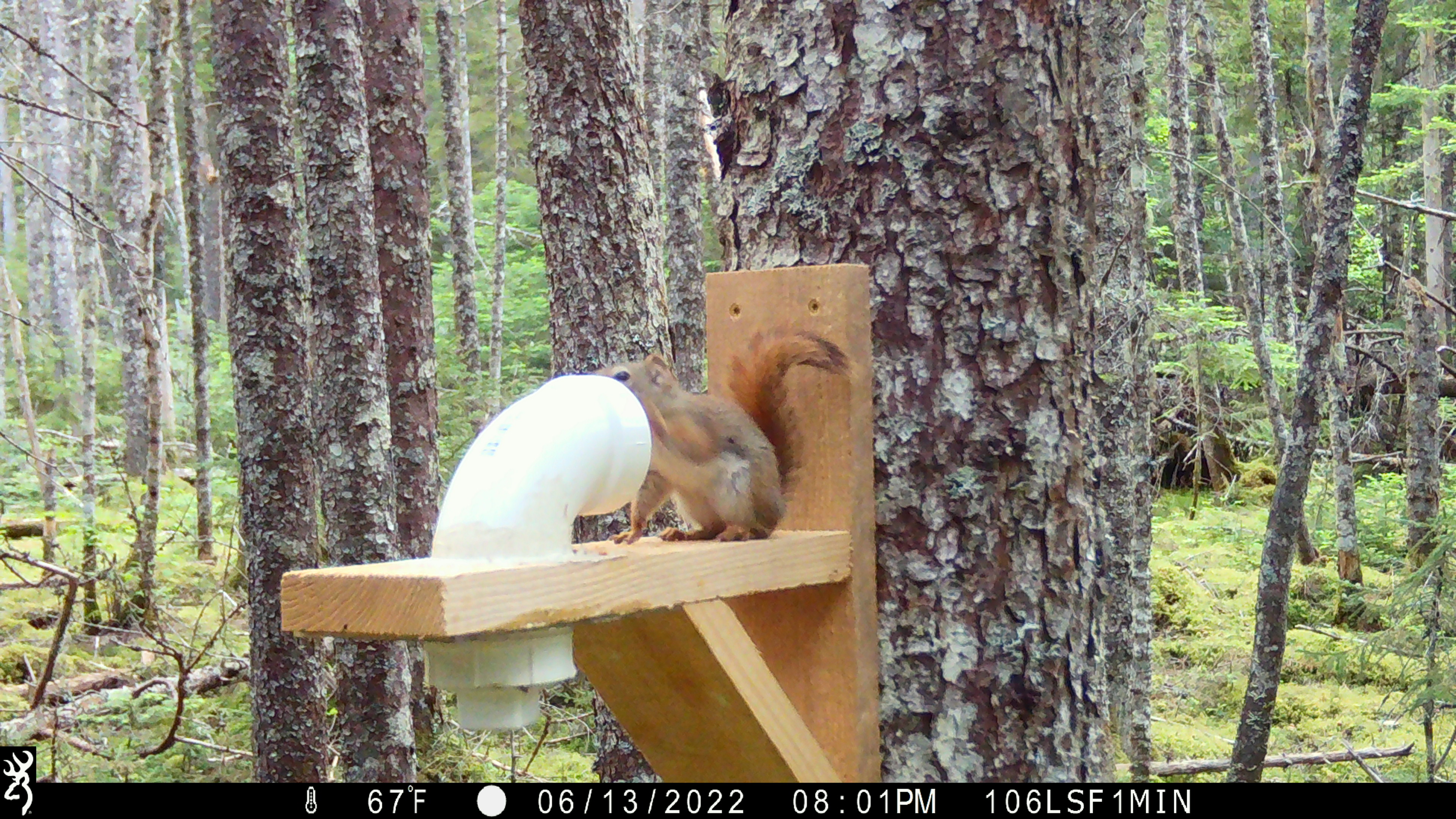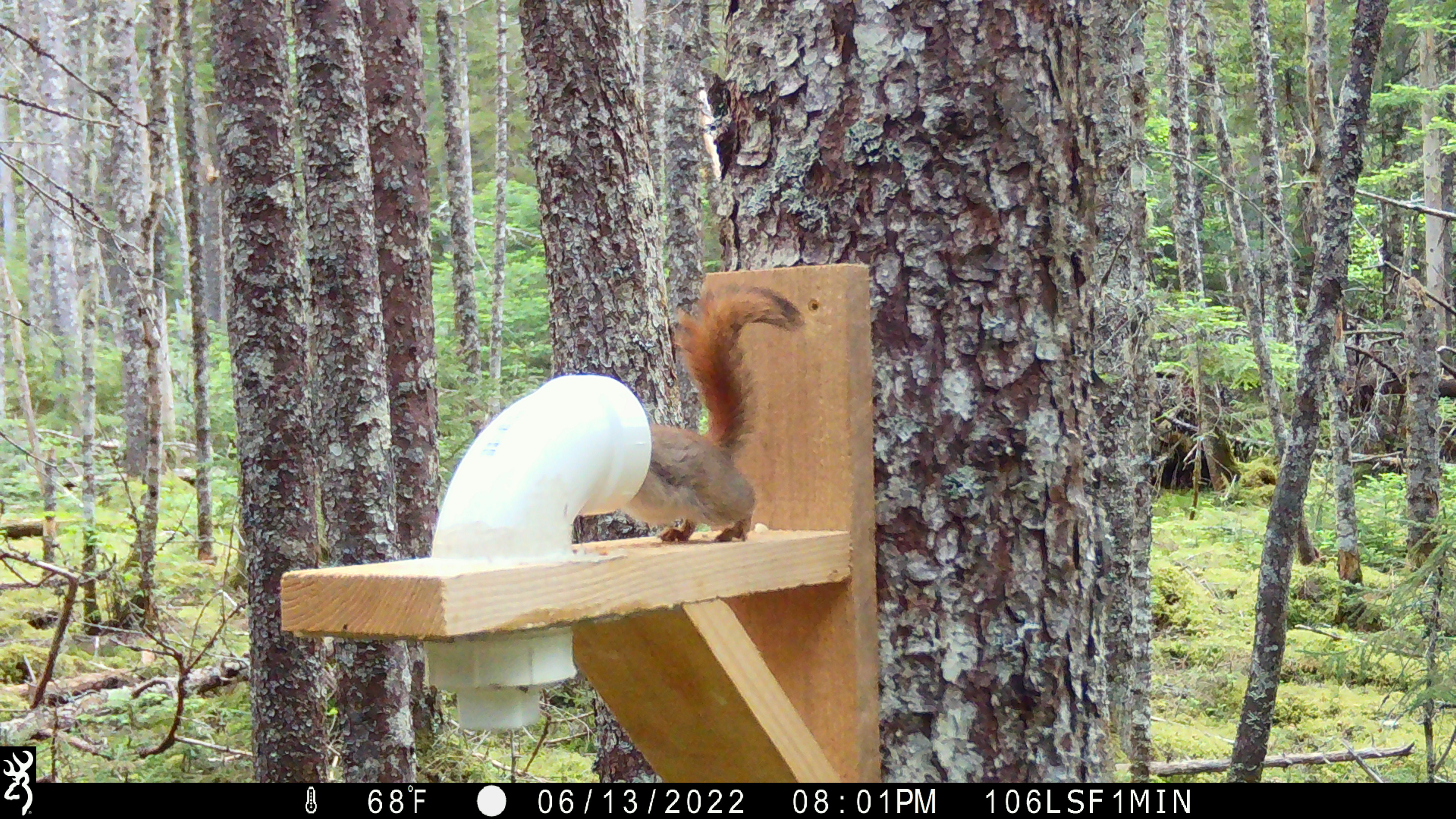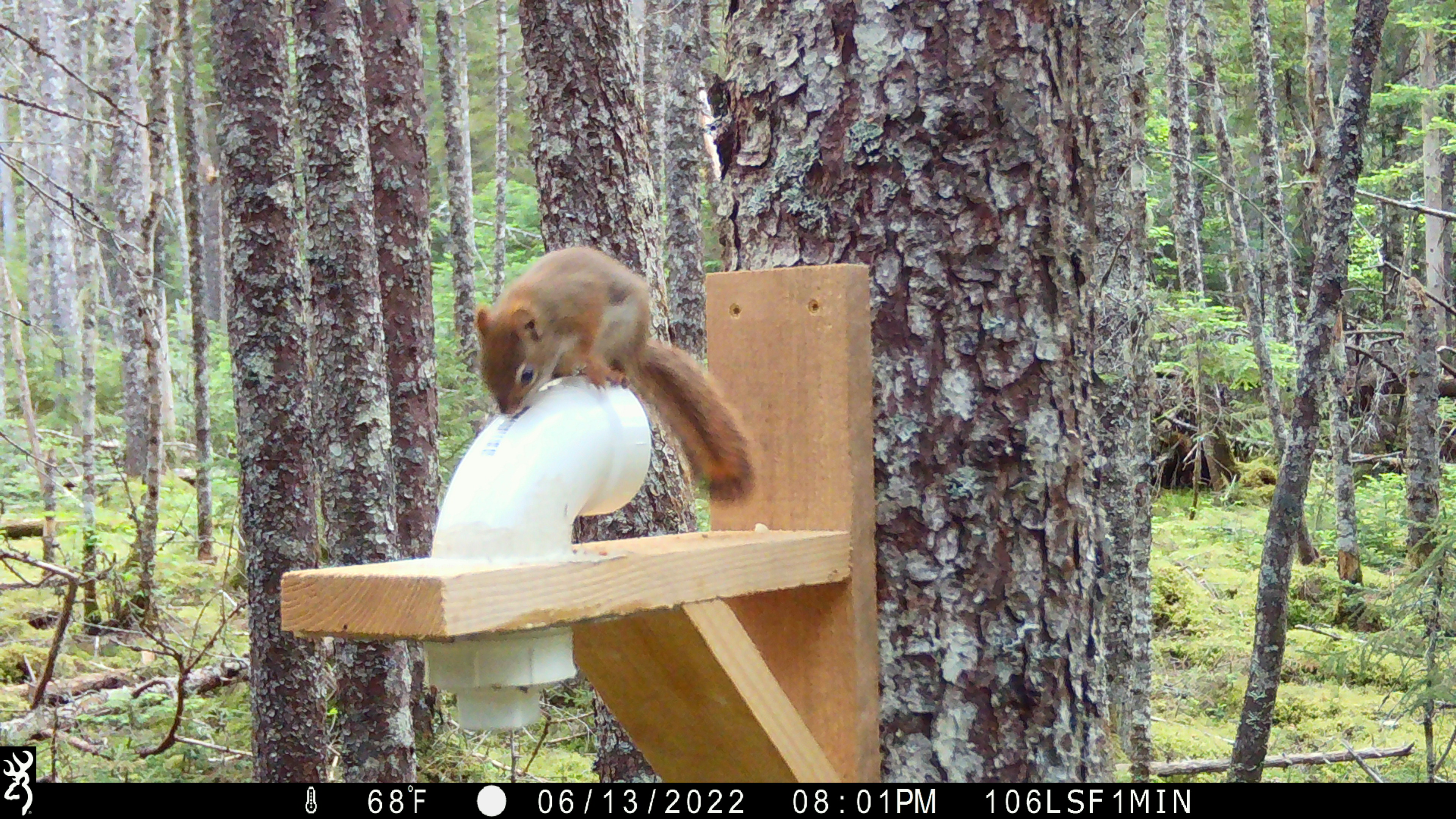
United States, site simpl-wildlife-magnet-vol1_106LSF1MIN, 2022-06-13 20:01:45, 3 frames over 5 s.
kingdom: Animalia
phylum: Chordata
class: Mammalia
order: Rodentia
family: Sciuridae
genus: Tamiasciurus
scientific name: Tamiasciurus hudsonicus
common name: red squirrel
Red squirrel (Tamiasciurus hudsonicus).